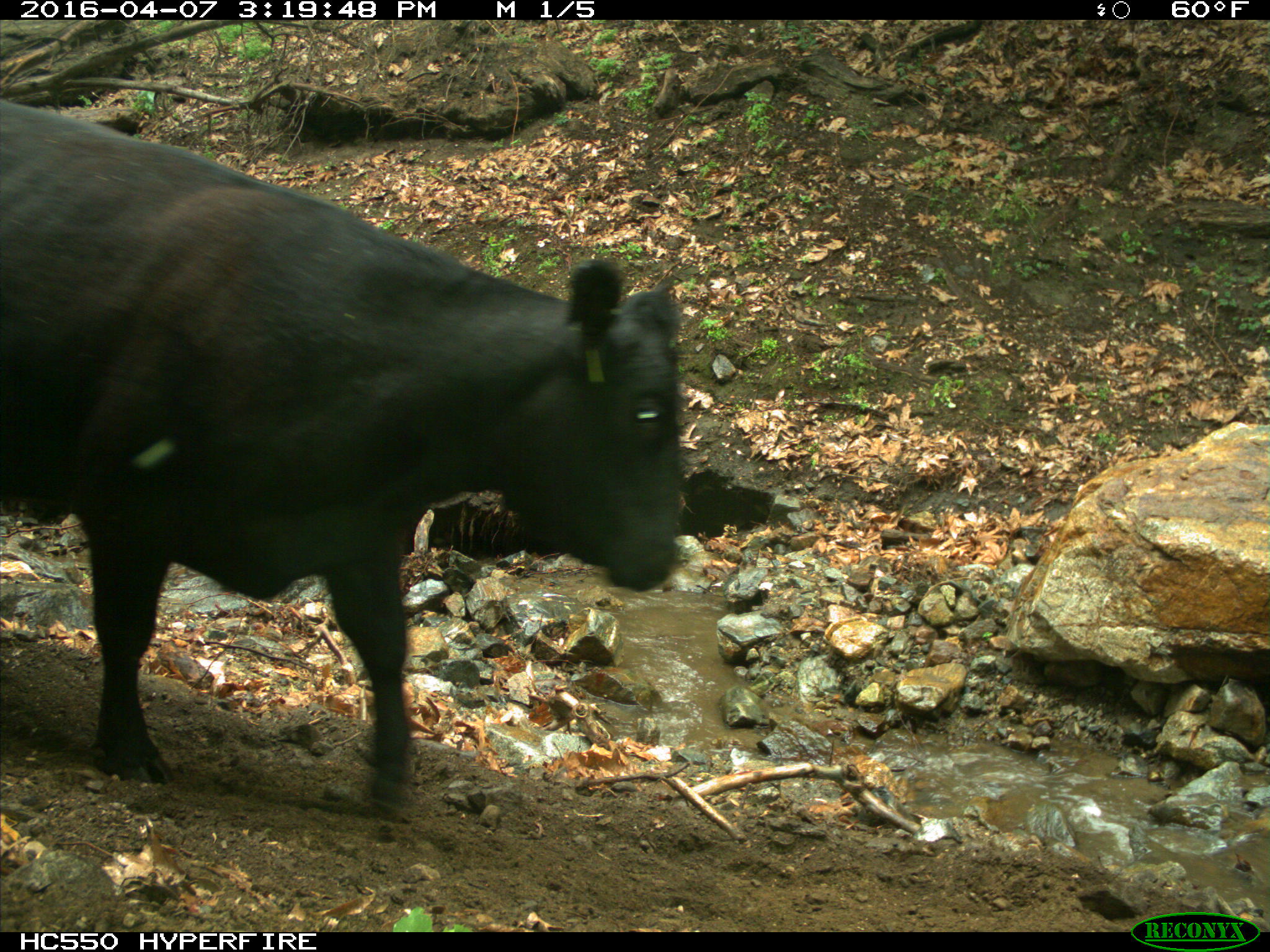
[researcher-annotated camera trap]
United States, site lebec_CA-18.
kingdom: Animalia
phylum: Chordata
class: Mammalia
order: Artiodactyla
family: Bovidae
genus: Bos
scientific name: Bos taurus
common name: domestic cow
Bos taurus (domestic cow).